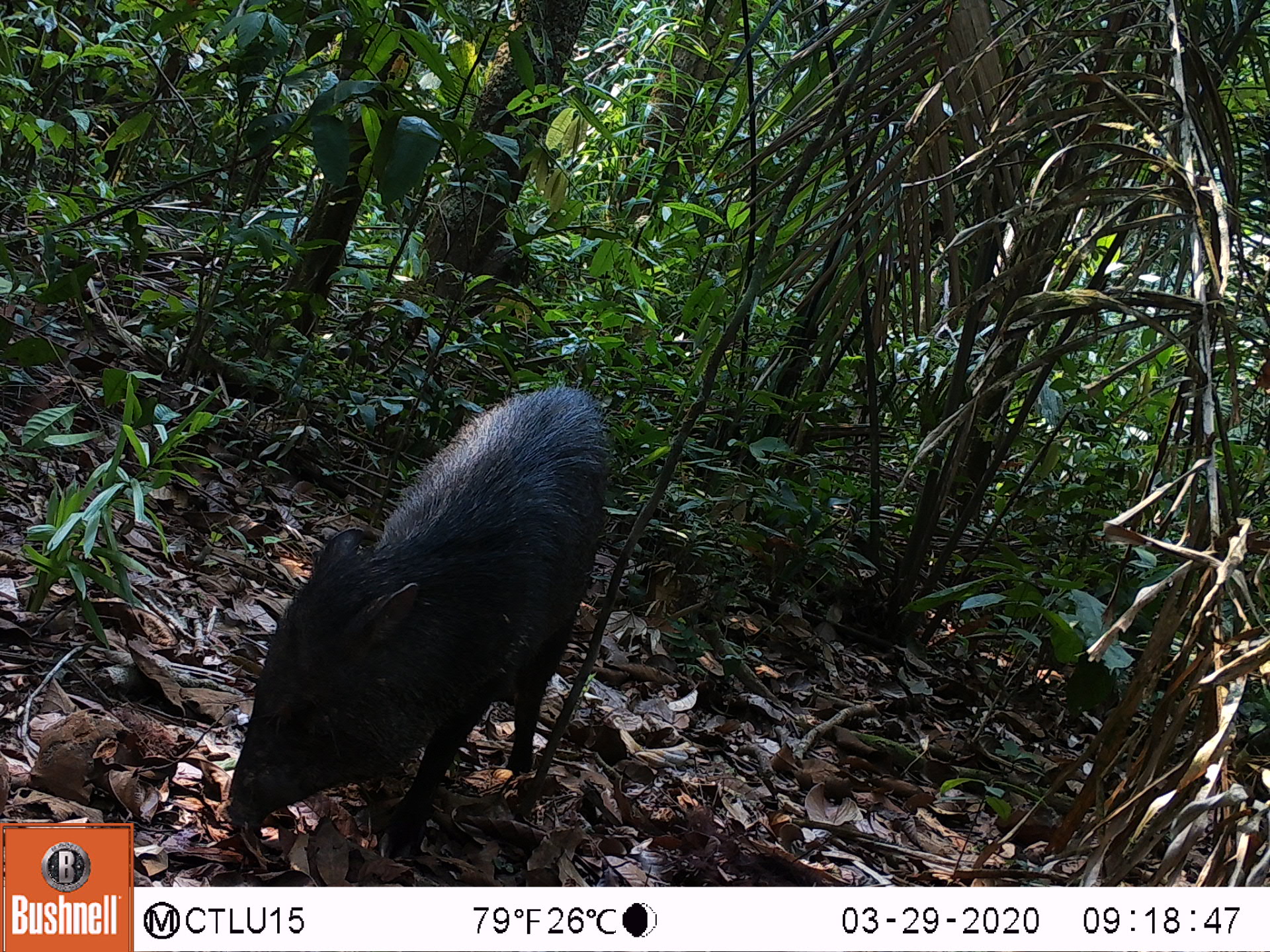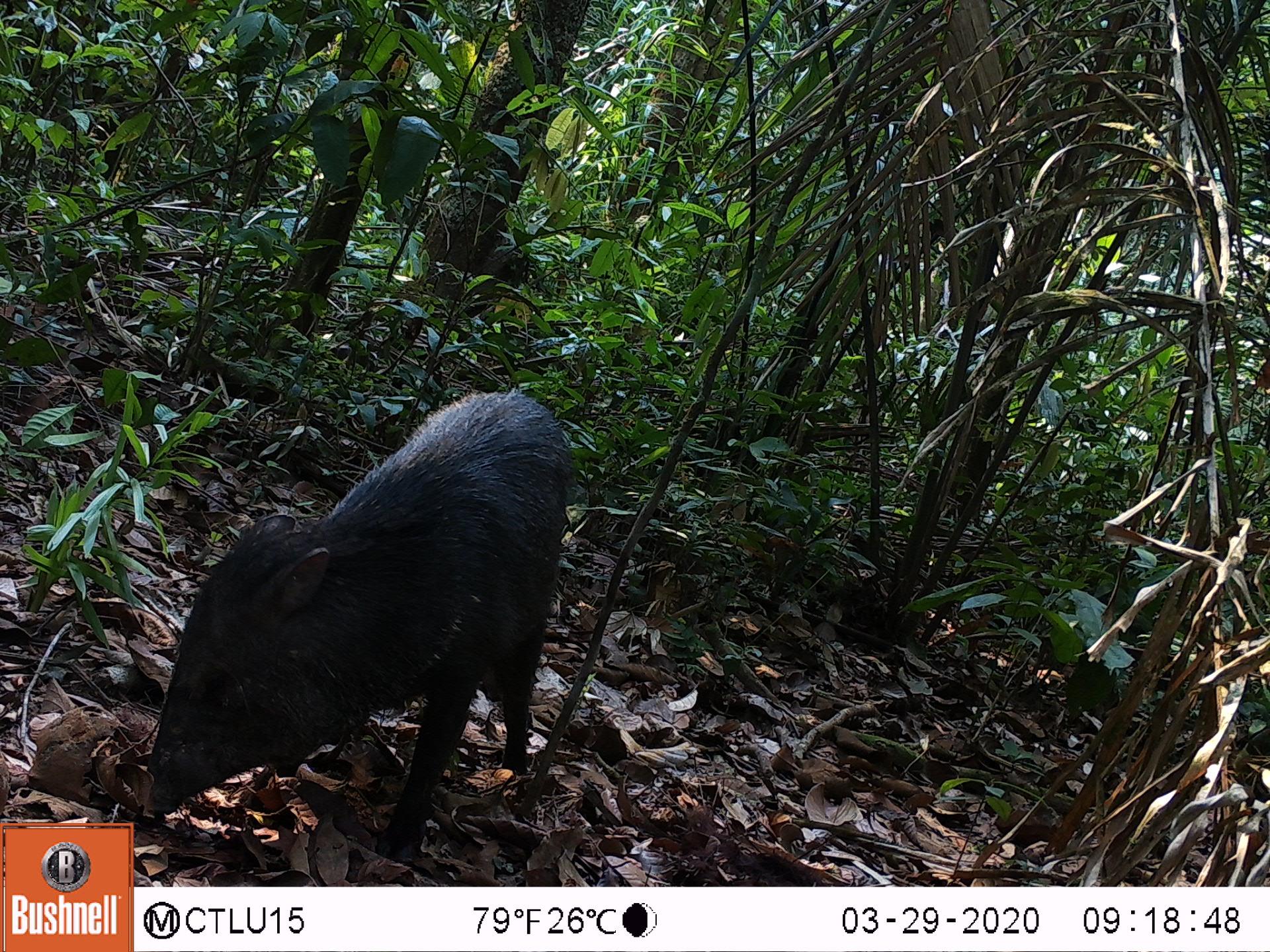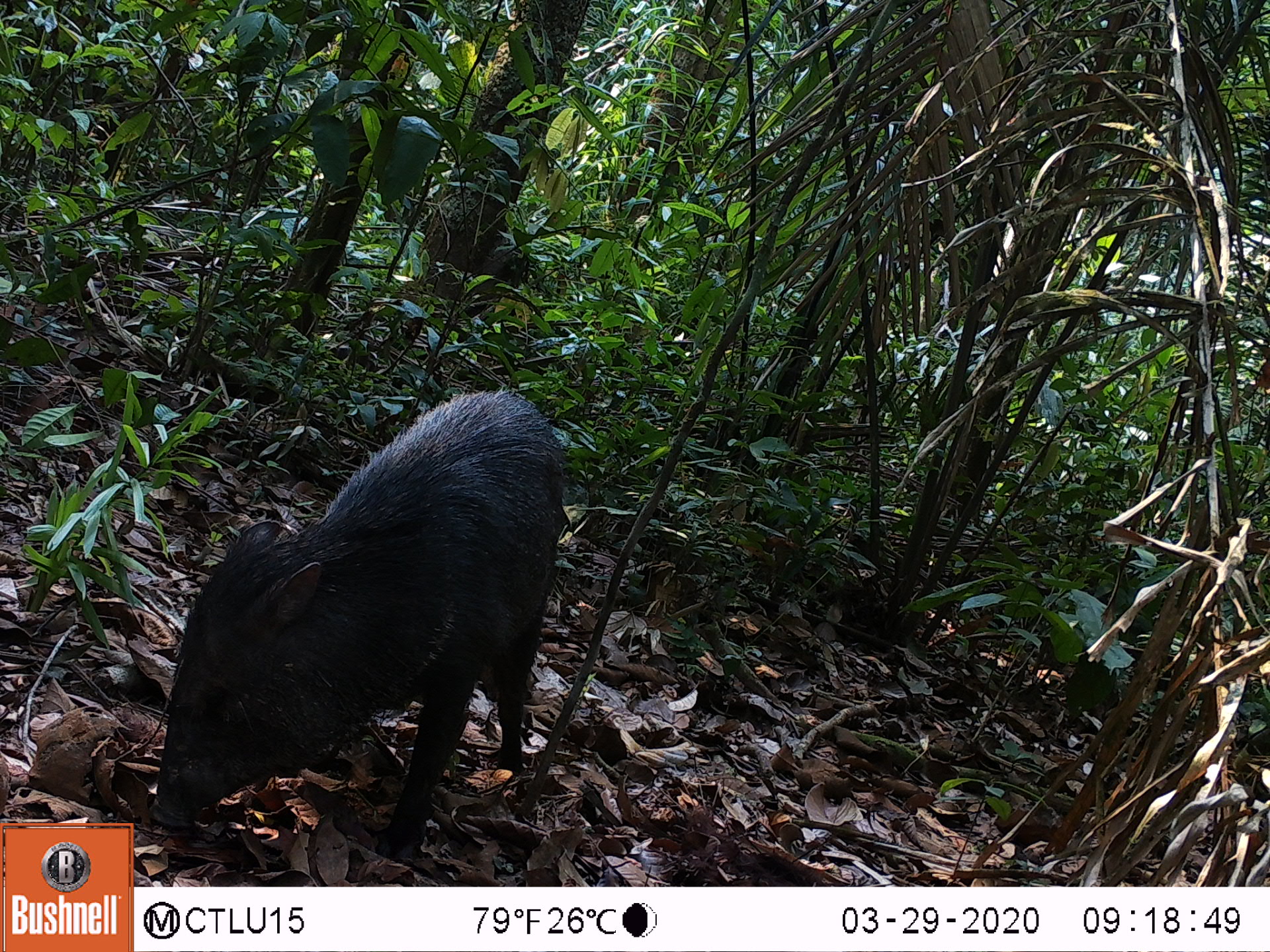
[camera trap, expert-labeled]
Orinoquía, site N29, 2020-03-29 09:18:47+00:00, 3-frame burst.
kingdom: Animalia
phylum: Chordata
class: Mammalia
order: Artiodactyla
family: Tayassuidae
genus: Pecari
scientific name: Pecari tajacu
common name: collared peccary